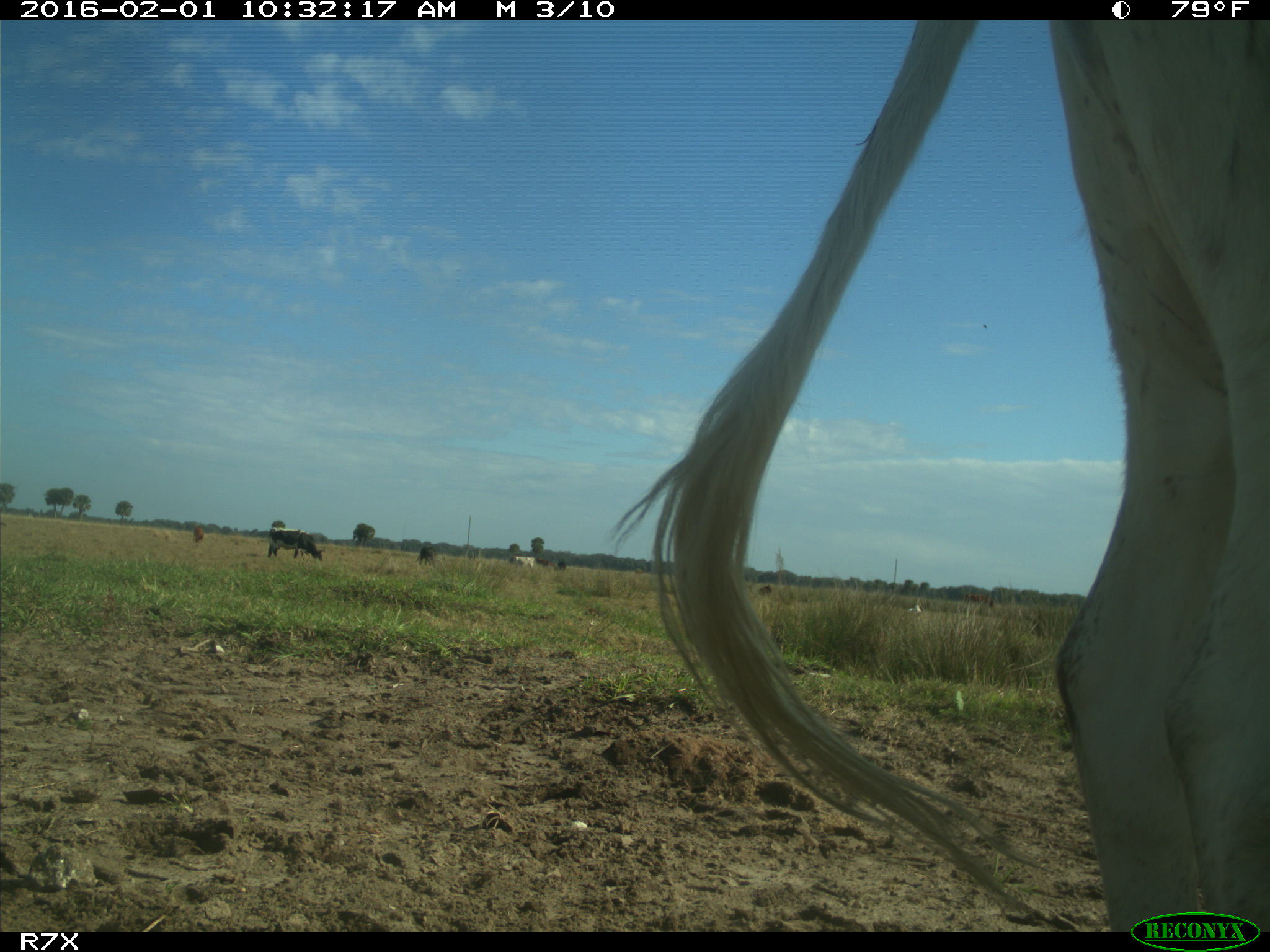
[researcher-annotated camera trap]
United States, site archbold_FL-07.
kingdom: Animalia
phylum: Chordata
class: Mammalia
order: Artiodactyla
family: Bovidae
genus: Bos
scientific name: Bos taurus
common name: domestic cow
Bos taurus (domestic cow).